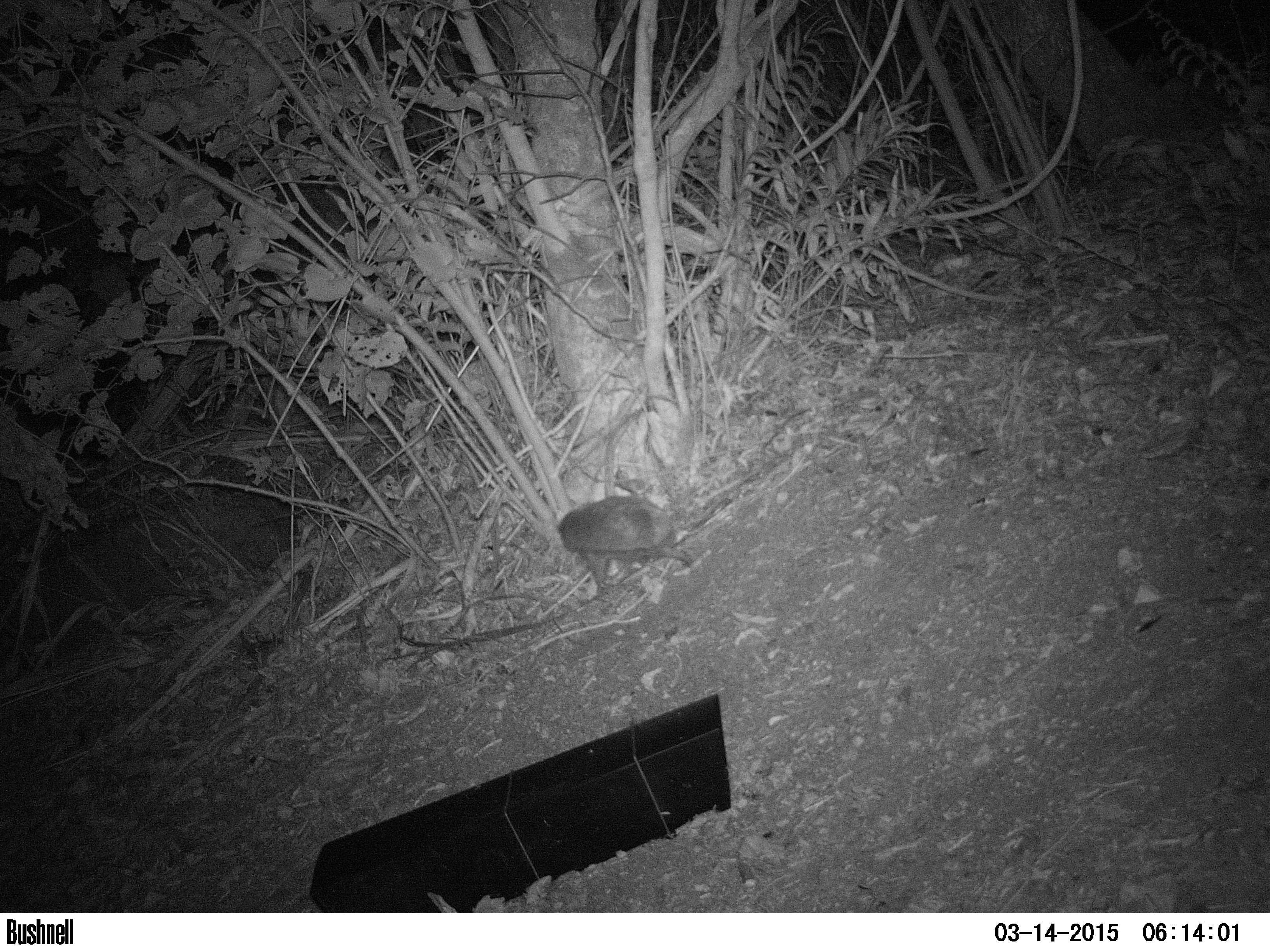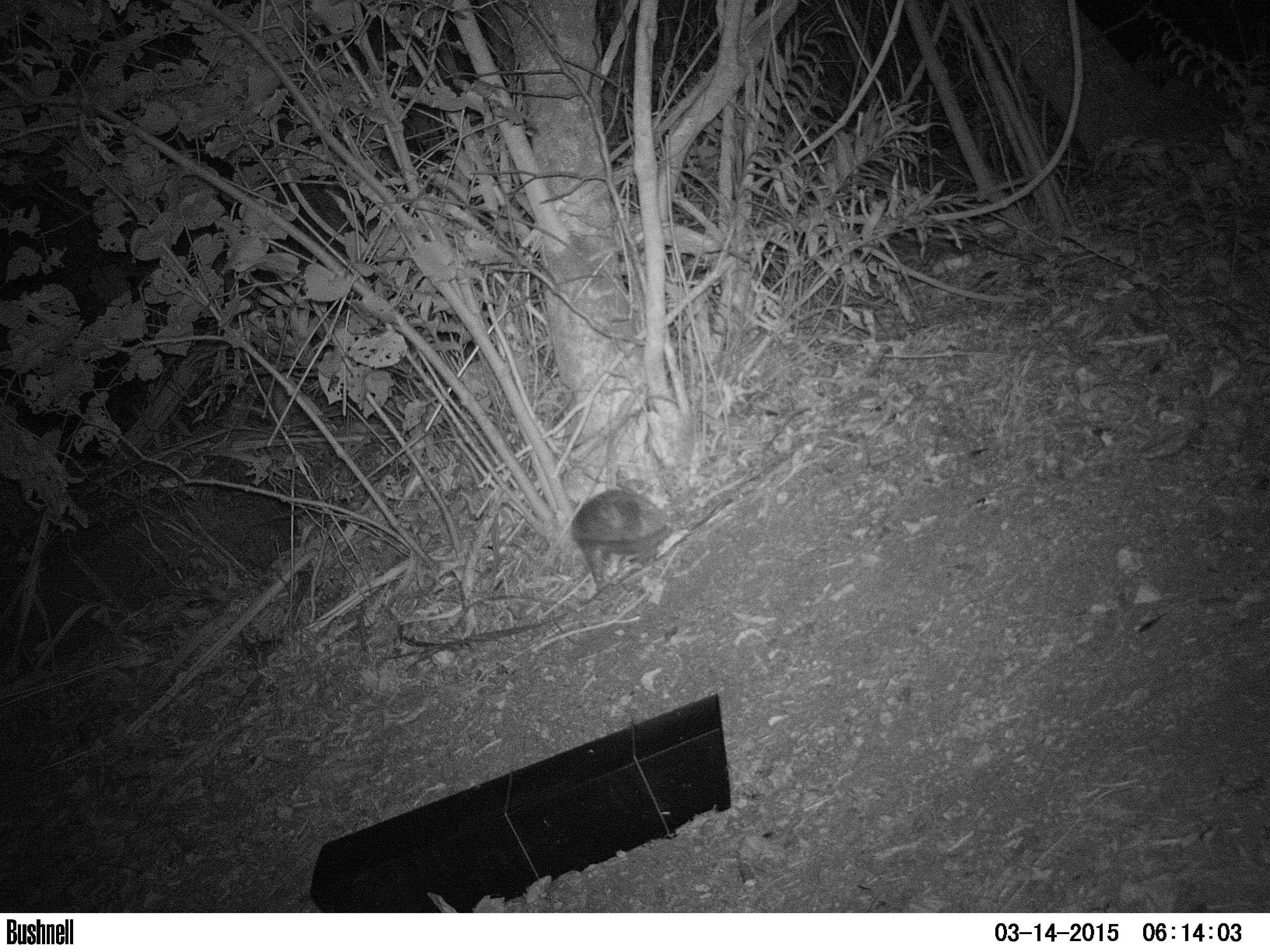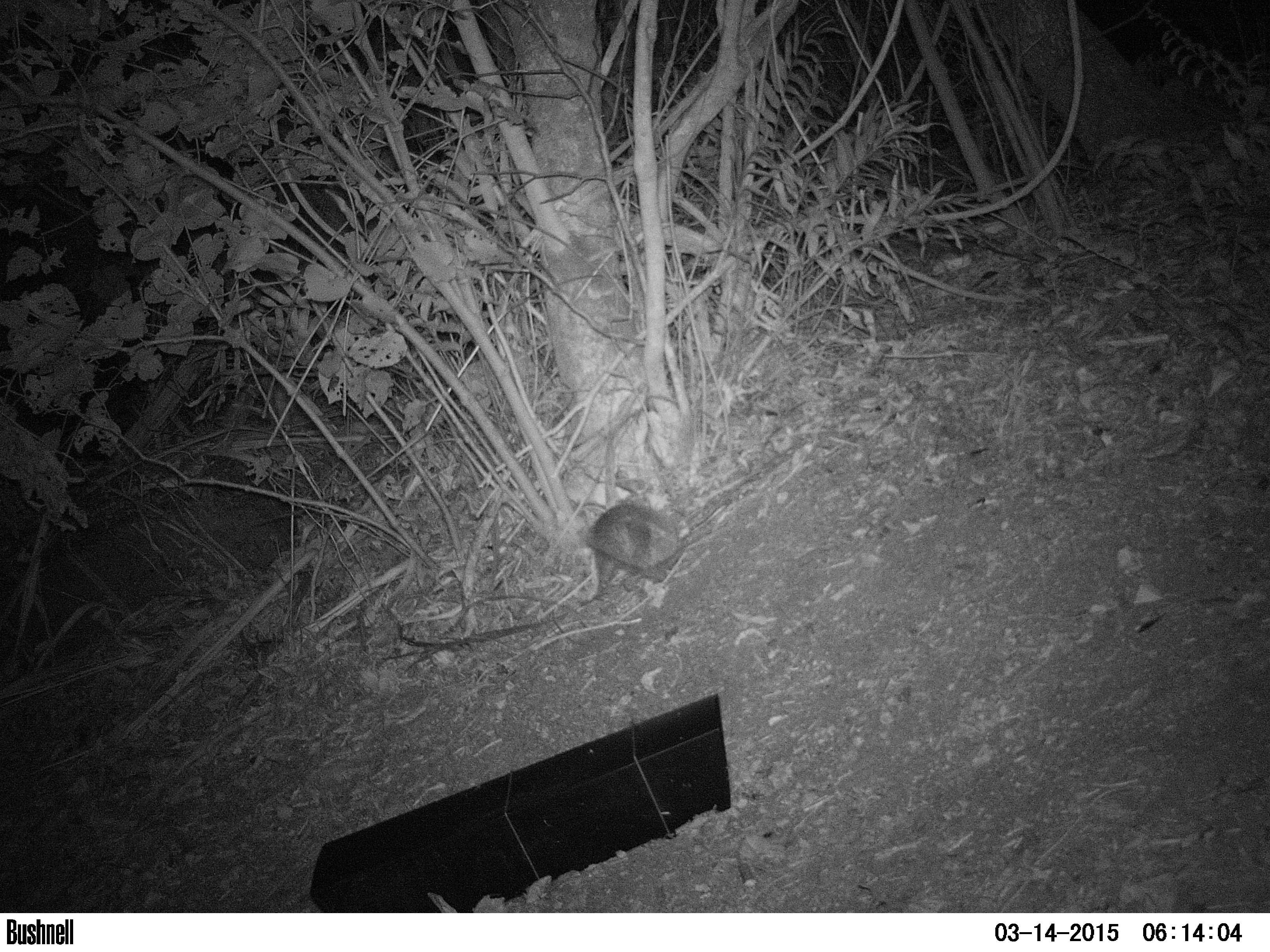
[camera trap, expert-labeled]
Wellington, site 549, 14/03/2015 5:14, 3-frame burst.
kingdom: Animalia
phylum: Chordata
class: Mammalia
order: Eulipotyphla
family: Erinaceidae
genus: Erinaceus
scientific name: Erinaceus europaeus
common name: hedgehog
Hedgehog (Erinaceus europaeus).